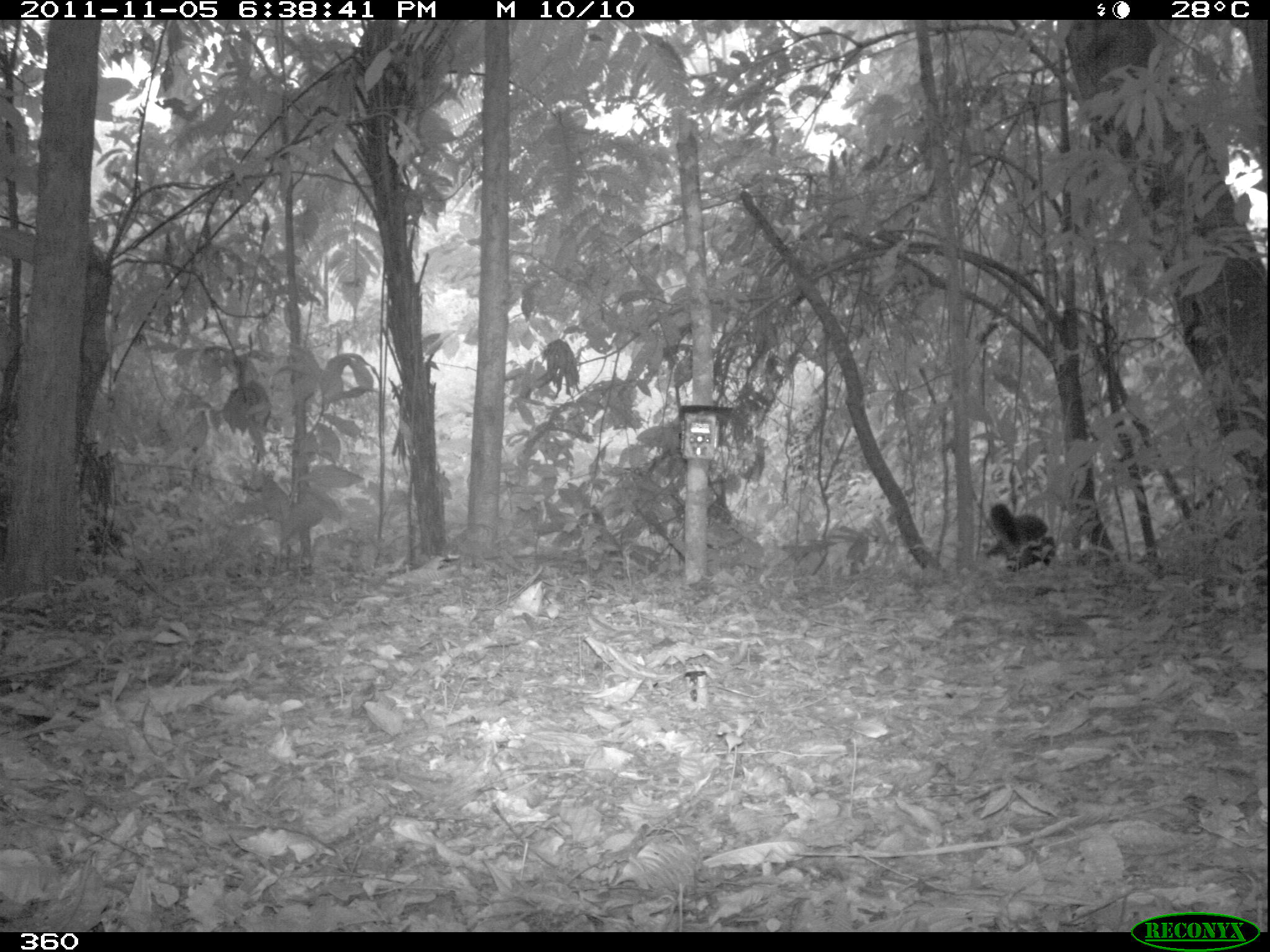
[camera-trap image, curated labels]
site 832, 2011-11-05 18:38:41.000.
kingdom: Animalia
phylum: Chordata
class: Mammalia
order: Carnivora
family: Procyonidae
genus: Nasua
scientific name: Nasua nasua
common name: south american coati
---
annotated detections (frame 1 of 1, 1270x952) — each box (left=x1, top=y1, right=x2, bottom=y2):
nasua nasua: (left=980, top=502, right=1057, bottom=570)